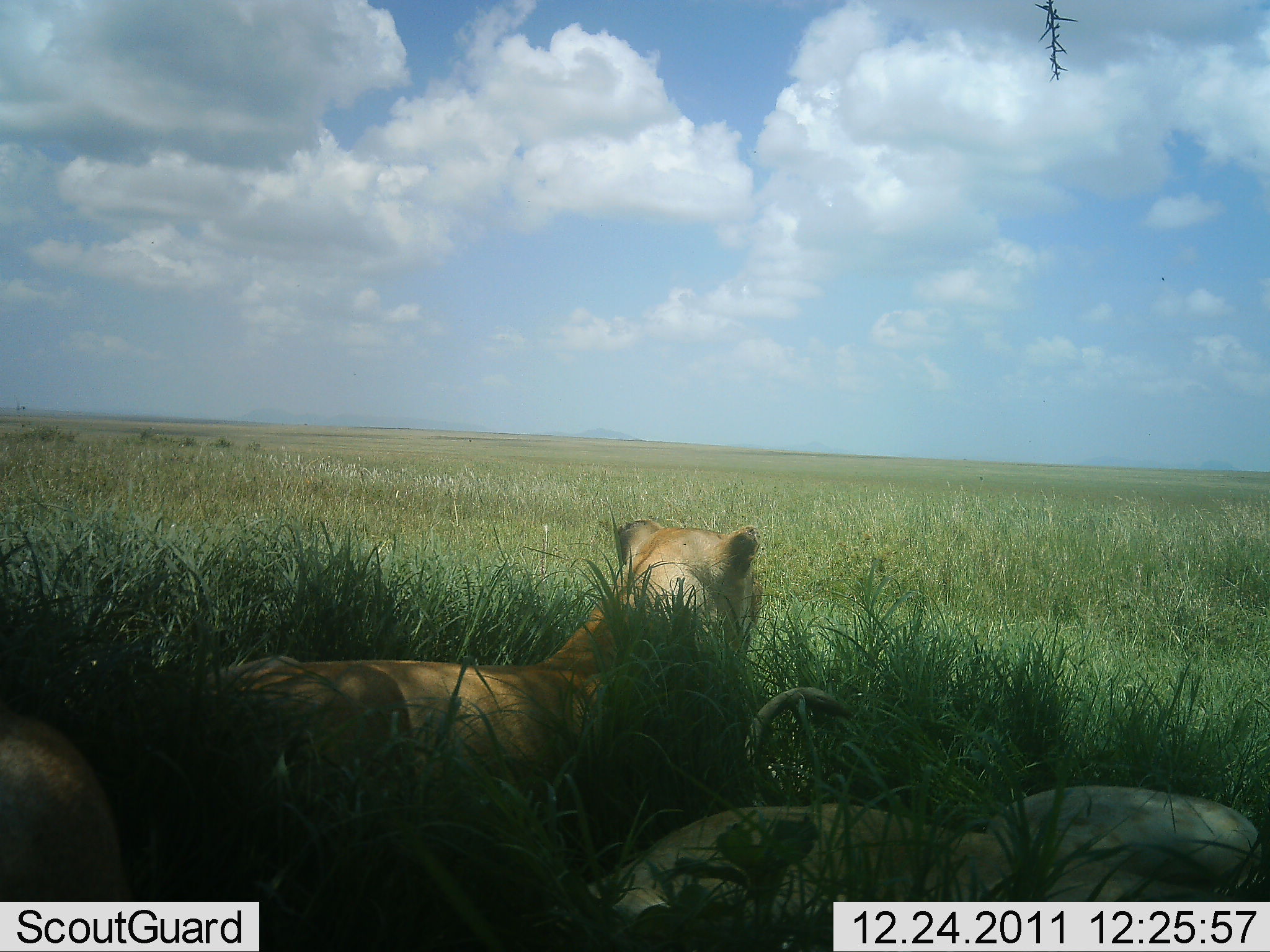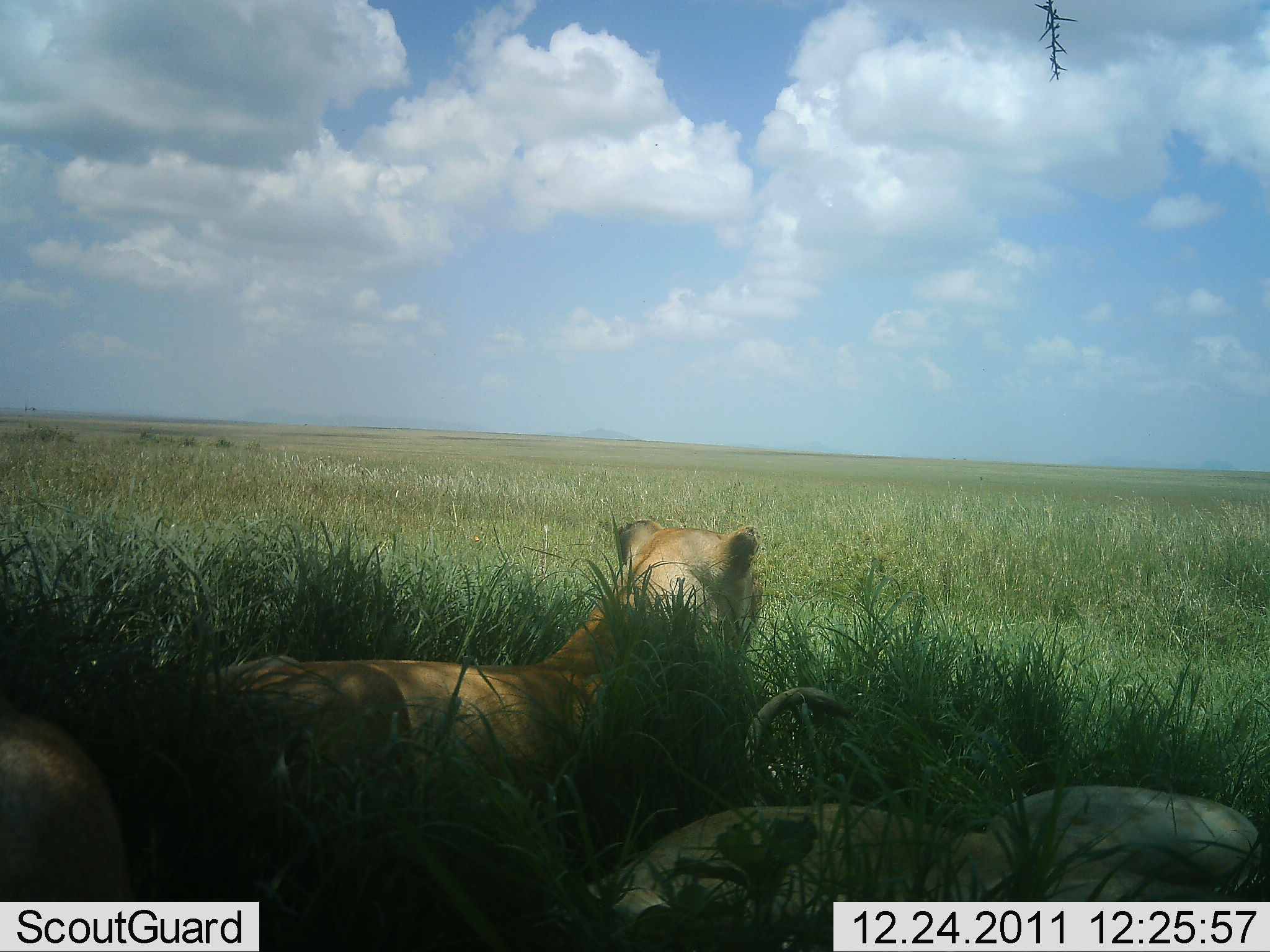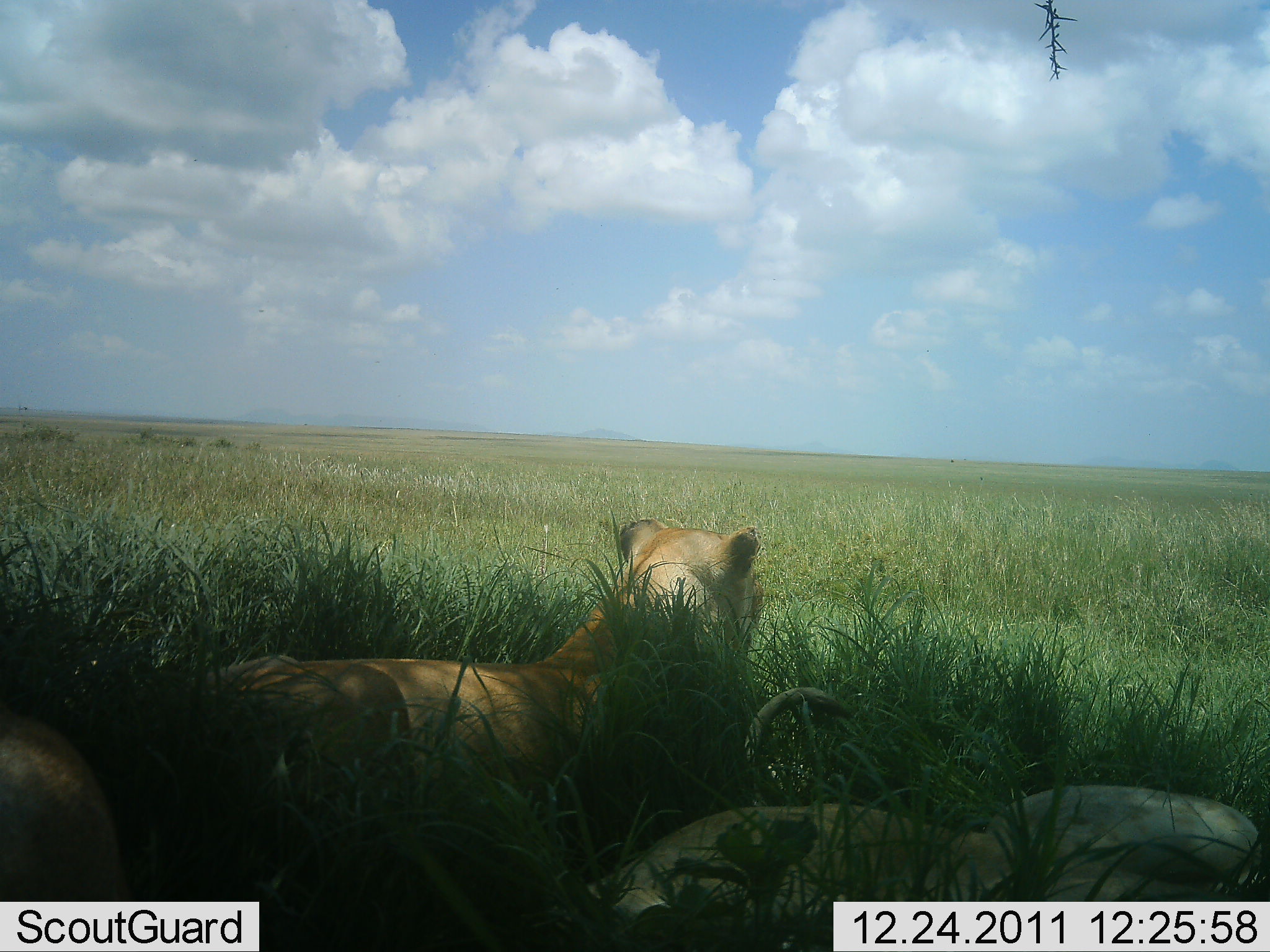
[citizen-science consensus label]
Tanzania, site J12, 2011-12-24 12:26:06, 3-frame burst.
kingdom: Animalia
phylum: Chordata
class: Mammalia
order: Carnivora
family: Felidae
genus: Panthera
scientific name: Panthera leo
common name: lion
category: lionfemale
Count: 3.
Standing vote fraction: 7%.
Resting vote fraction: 93%.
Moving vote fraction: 0%.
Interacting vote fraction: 7%.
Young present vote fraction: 0%.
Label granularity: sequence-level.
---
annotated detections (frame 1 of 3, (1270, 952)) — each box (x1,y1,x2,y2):
animal: (179,514,768,952); (585,682,981,952); (983,781,1270,952); (0,709,135,950)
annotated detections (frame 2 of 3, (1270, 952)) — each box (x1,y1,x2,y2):
animal: (178,506,763,950); (595,682,988,952); (928,784,1270,951); (0,678,144,951)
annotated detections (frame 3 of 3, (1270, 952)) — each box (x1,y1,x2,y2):
animal: (159,506,771,952); (589,681,1009,952); (928,778,1270,950); (0,708,136,947)